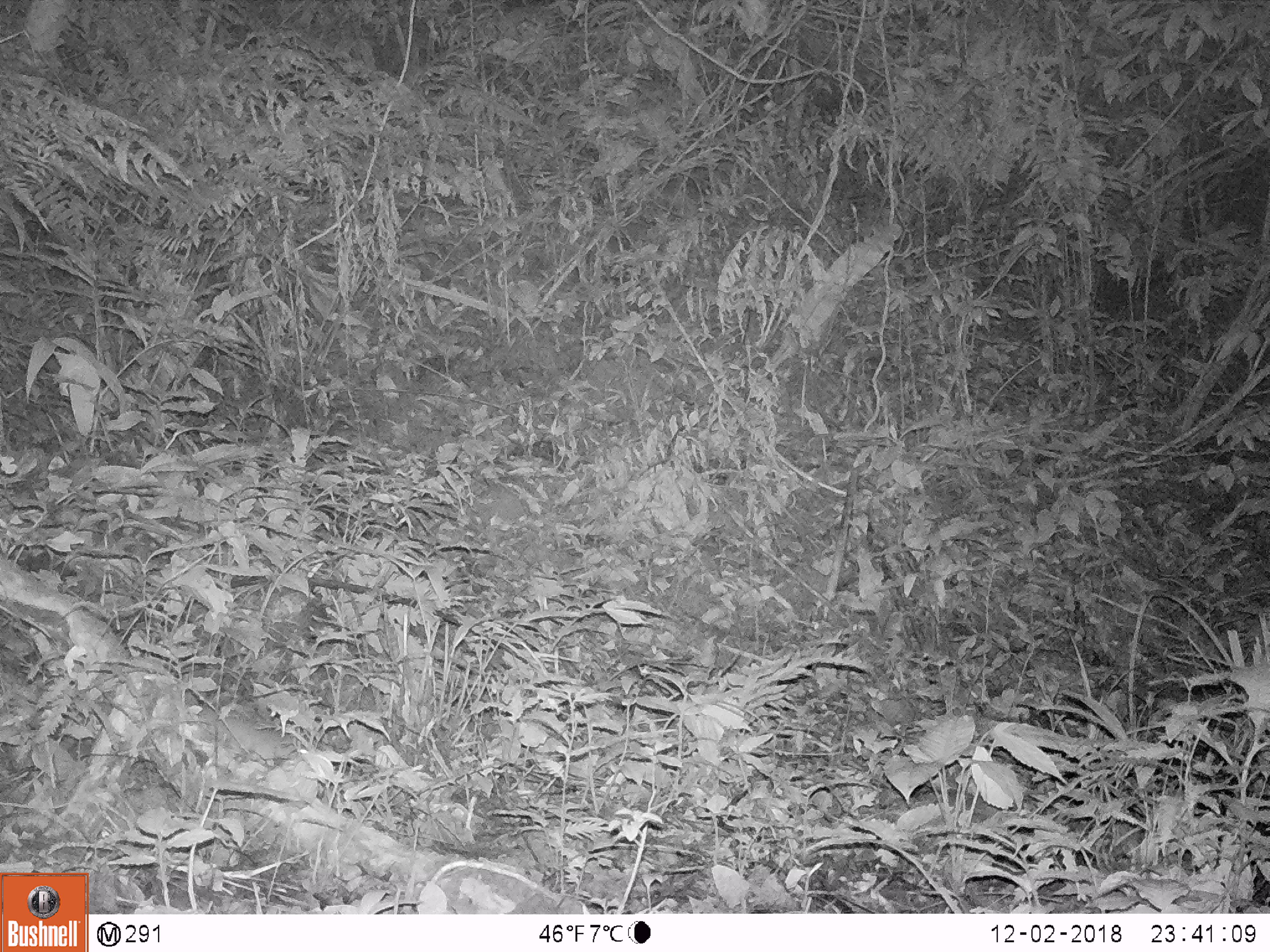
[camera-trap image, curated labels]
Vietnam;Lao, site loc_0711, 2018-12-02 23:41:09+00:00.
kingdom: Animalia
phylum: Chordata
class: Mammalia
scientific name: Mammalia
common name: mammal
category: unidentified small mammal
Unidentified small mammal (mammal) (Mammalia). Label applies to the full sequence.